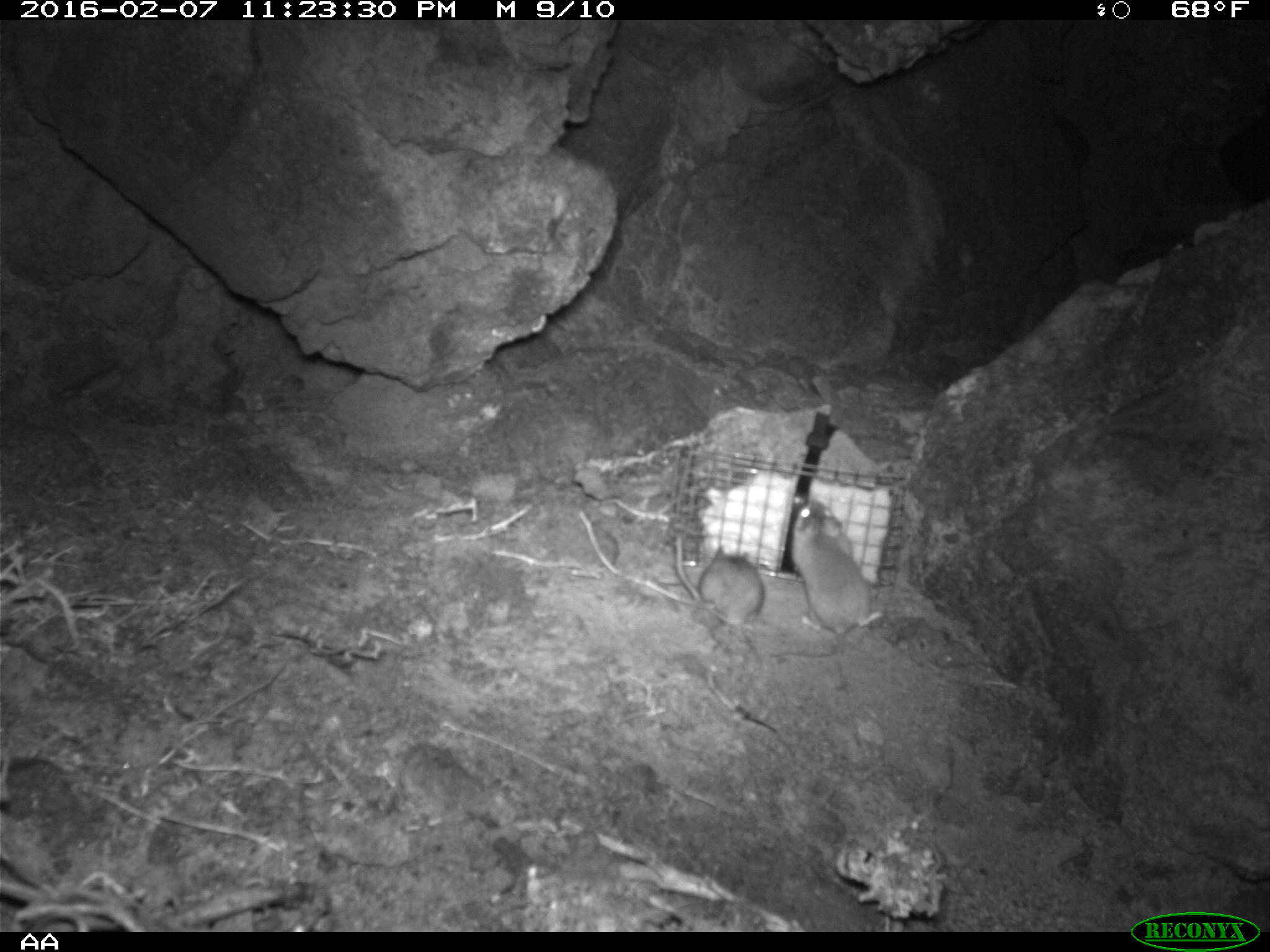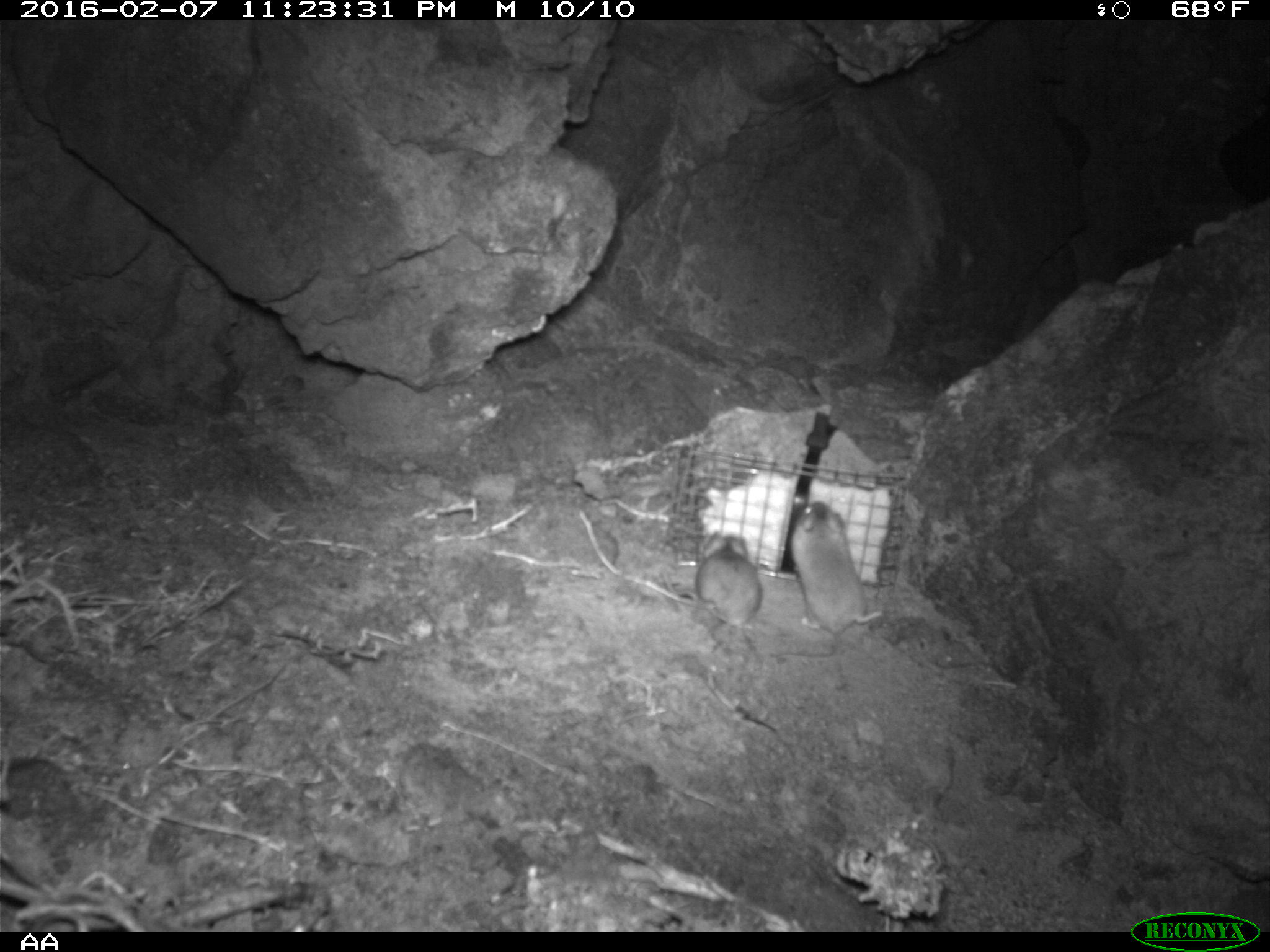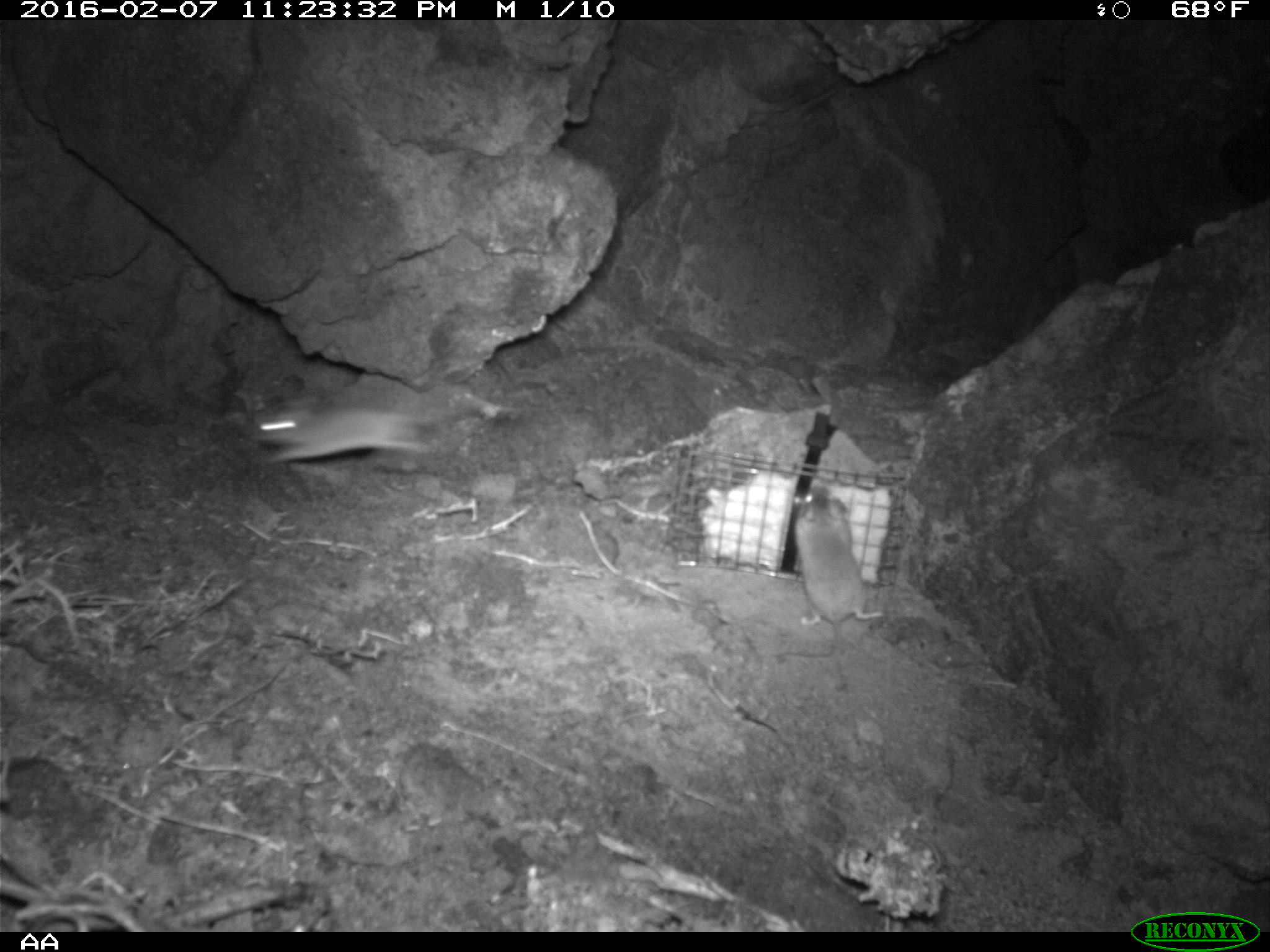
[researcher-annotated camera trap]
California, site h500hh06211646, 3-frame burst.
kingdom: Animalia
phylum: Chordata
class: Mammalia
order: Rodentia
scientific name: Rodentia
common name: rodent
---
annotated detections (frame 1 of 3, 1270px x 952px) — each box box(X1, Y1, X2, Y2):
rodent: box(769, 499, 882, 659); box(674, 532, 764, 630)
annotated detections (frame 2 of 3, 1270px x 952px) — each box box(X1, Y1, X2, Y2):
rodent: box(770, 502, 883, 661); box(692, 531, 783, 639)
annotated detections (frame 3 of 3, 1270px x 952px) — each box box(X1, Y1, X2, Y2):
rodent: box(793, 483, 883, 684); box(250, 395, 434, 462)